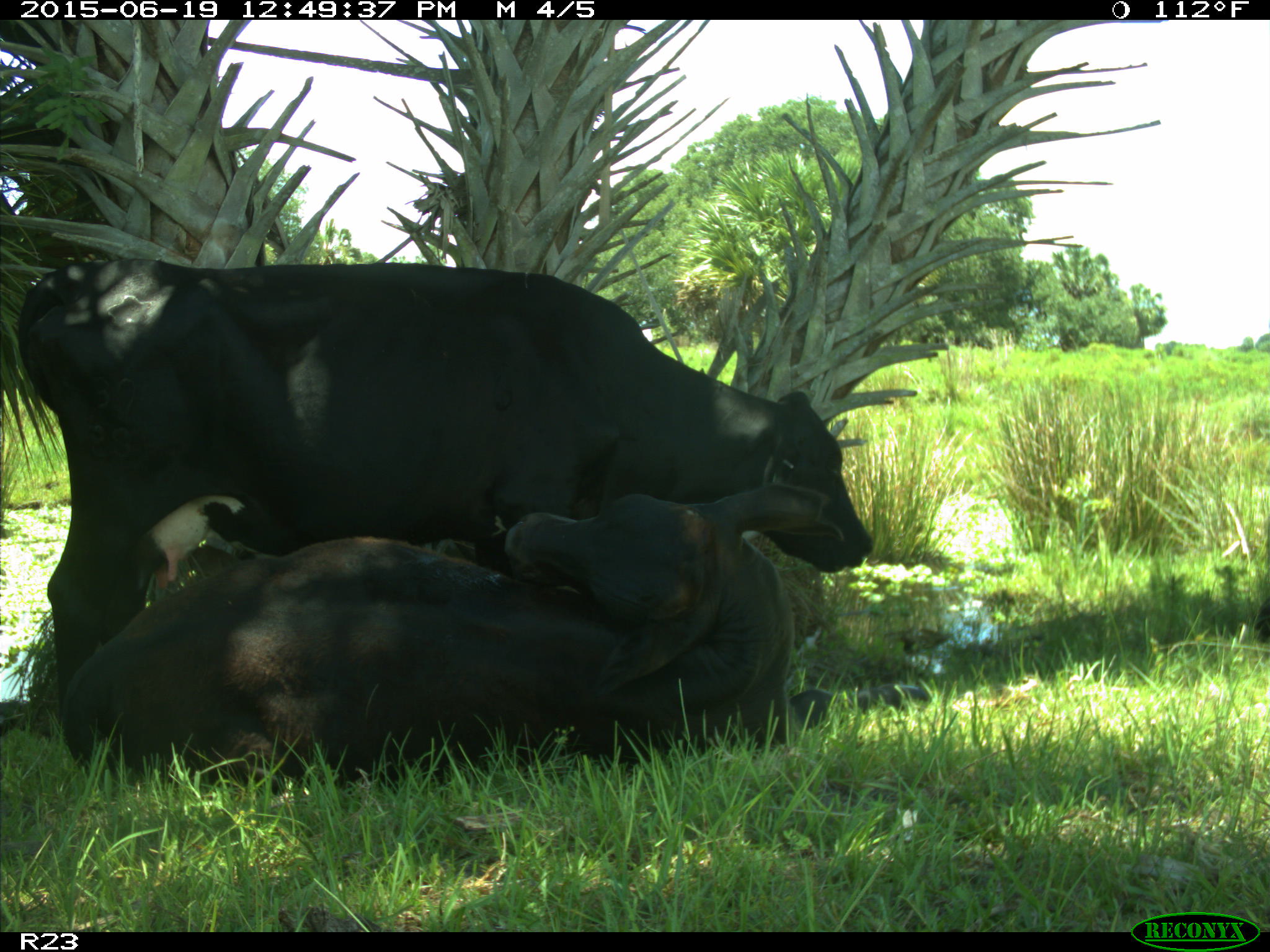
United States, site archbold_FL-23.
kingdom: Animalia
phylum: Chordata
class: Mammalia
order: Artiodactyla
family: Suidae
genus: Sus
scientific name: Sus scrofa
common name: wild boar